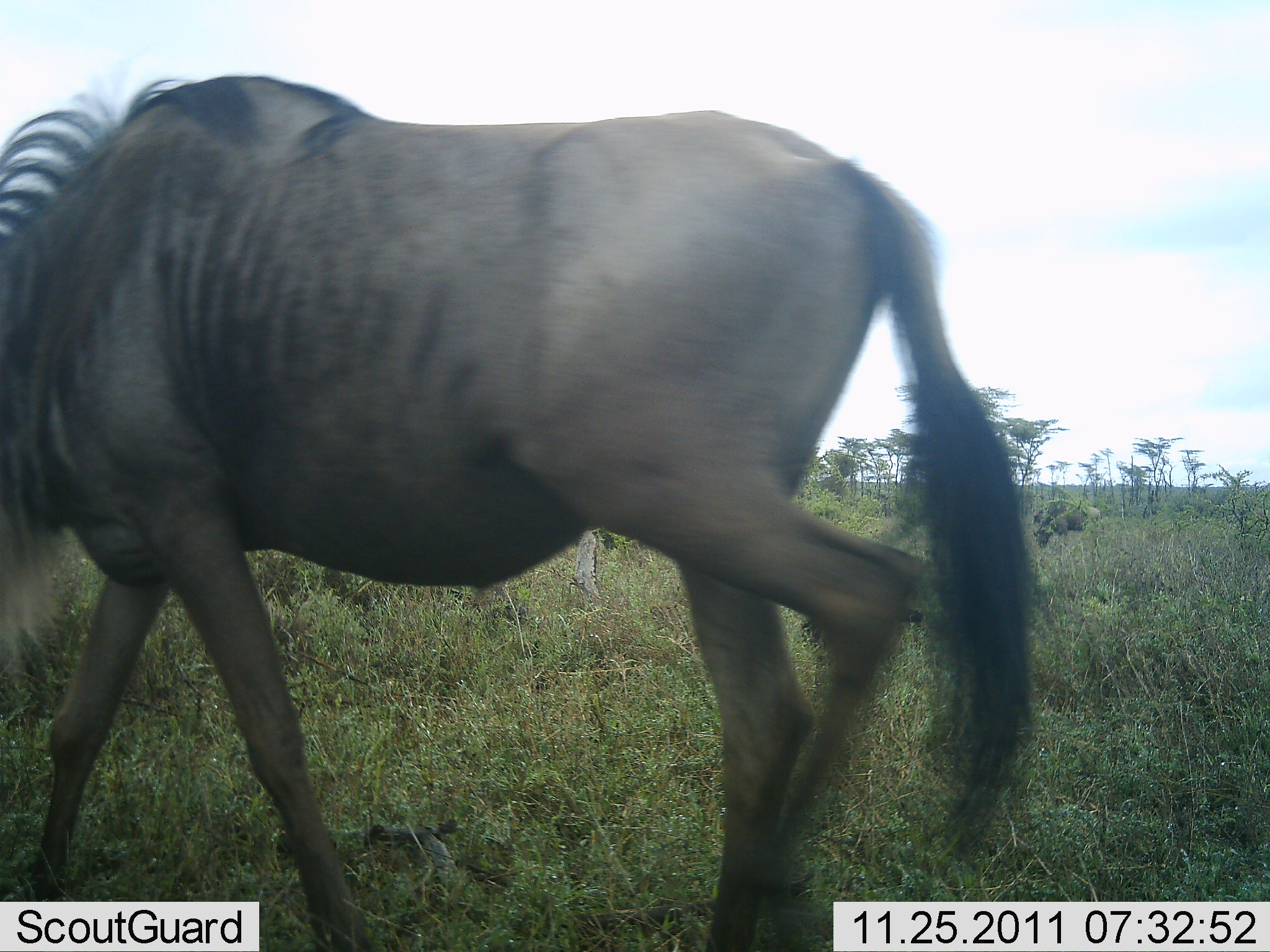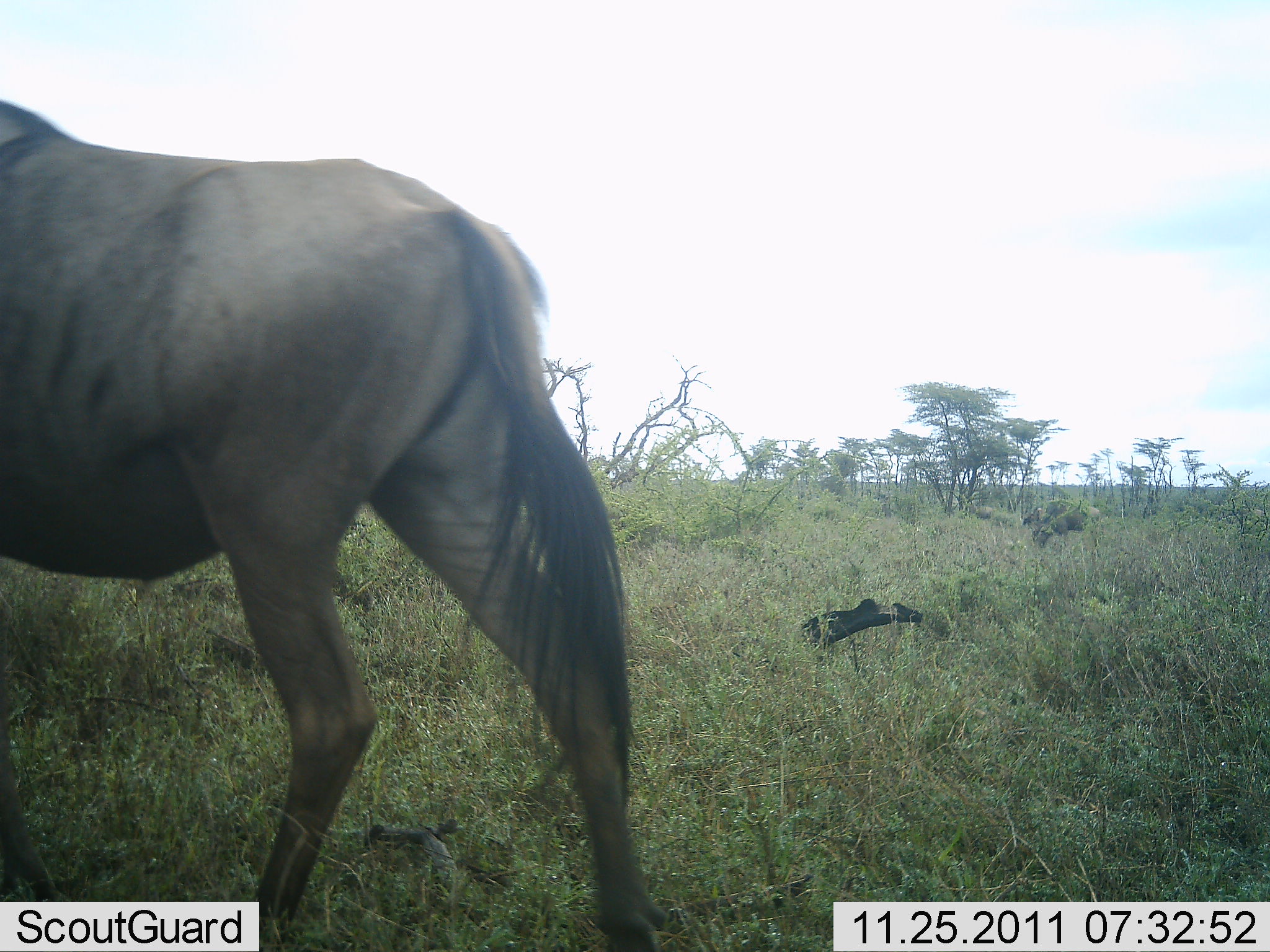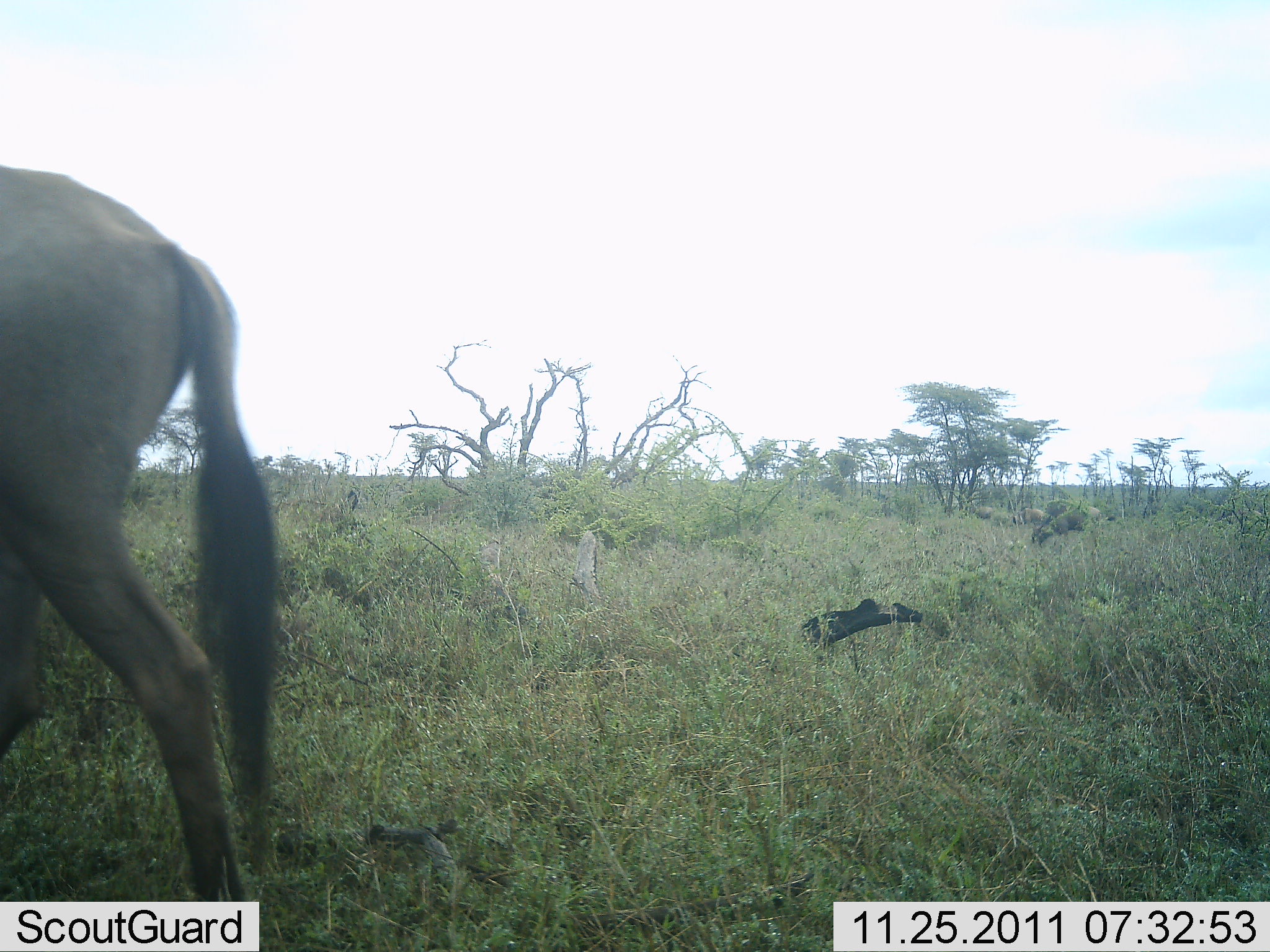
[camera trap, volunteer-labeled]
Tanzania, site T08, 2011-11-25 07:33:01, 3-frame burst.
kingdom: Animalia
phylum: Chordata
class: Mammalia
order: Artiodactyla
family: Bovidae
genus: Connochaetes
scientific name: Connochaetes taurinus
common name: blue wildebeest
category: wildebeest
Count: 1.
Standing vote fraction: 17%.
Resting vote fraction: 0%.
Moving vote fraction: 92%.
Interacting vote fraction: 0%.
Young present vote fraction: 0%.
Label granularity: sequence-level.